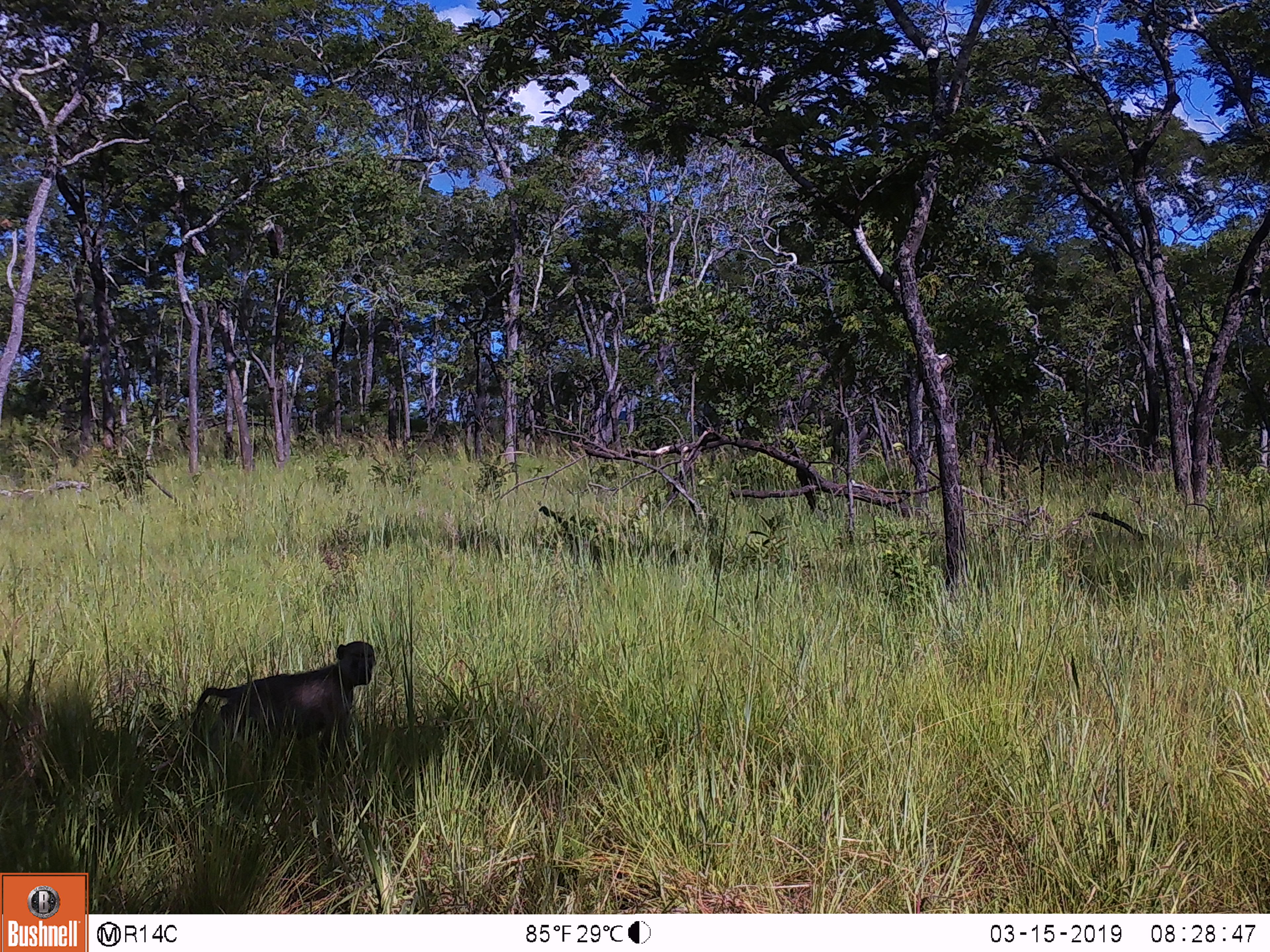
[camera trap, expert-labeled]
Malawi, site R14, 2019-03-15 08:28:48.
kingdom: Animalia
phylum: Chordata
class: Mammalia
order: Primates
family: Cercopithecidae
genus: Papio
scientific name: Papio cynocephalus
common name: yellow baboon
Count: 1.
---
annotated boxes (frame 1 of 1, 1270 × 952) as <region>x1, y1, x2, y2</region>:
yellow baboon: <region>181, 634, 384, 794</region>